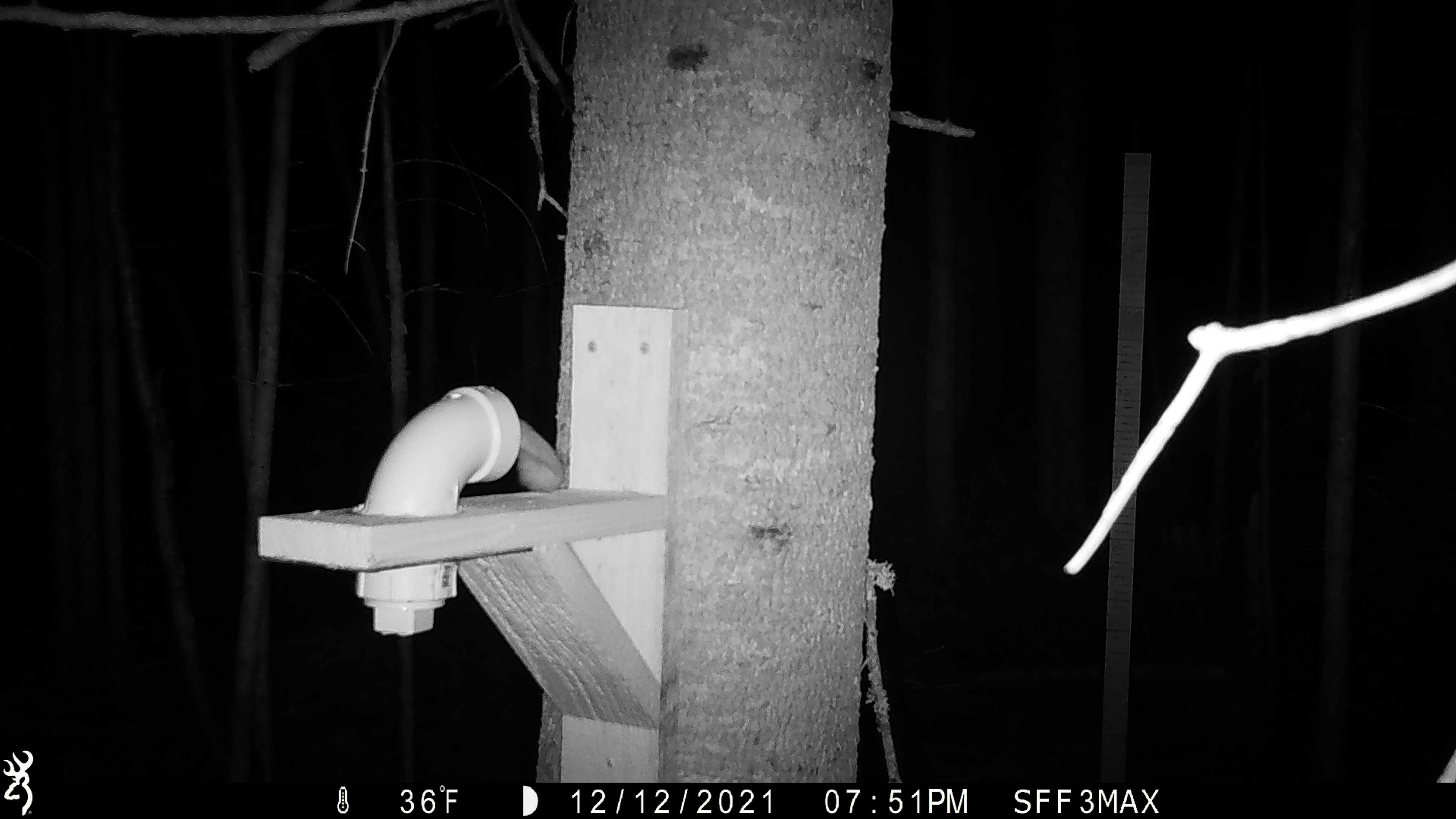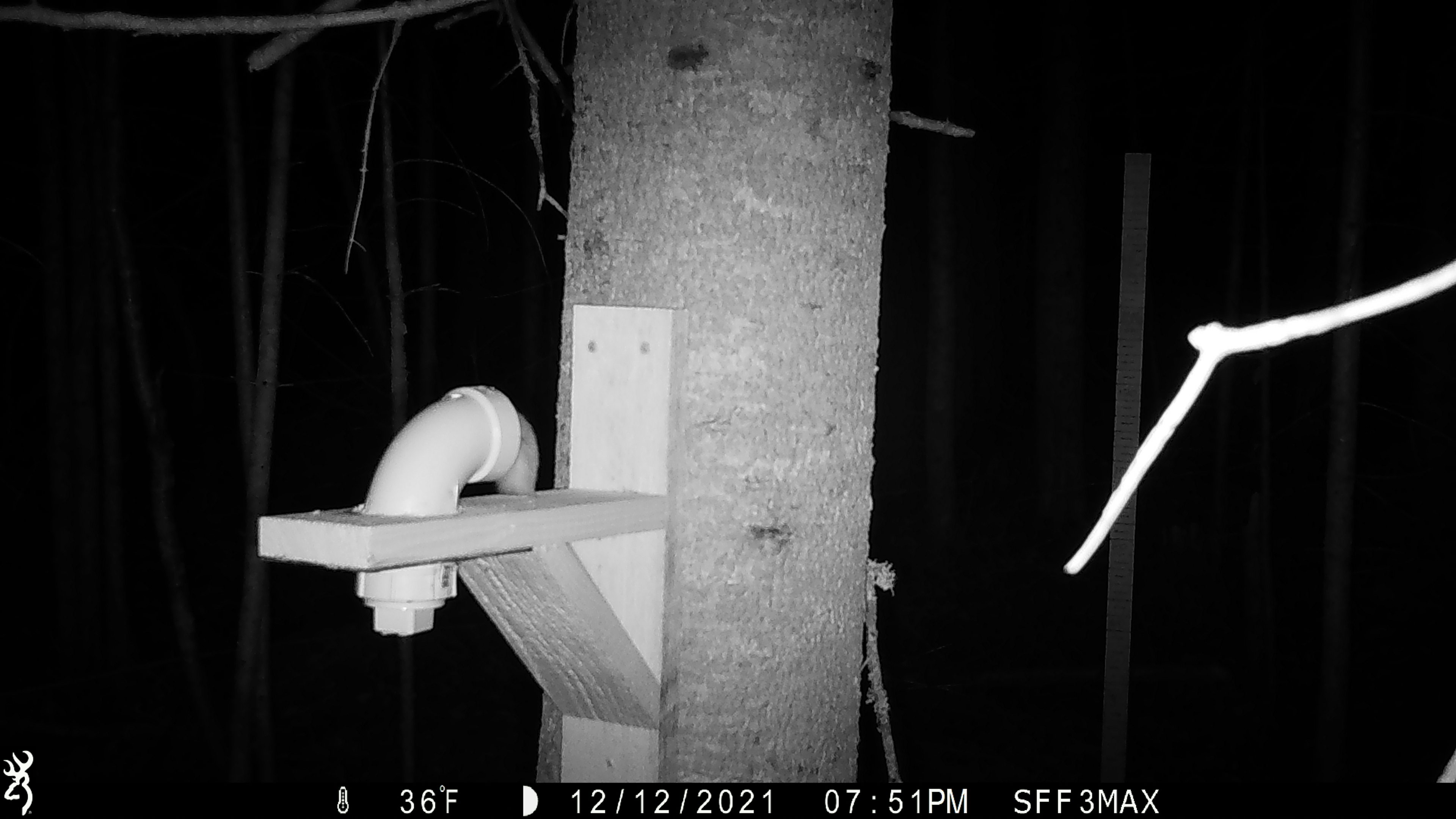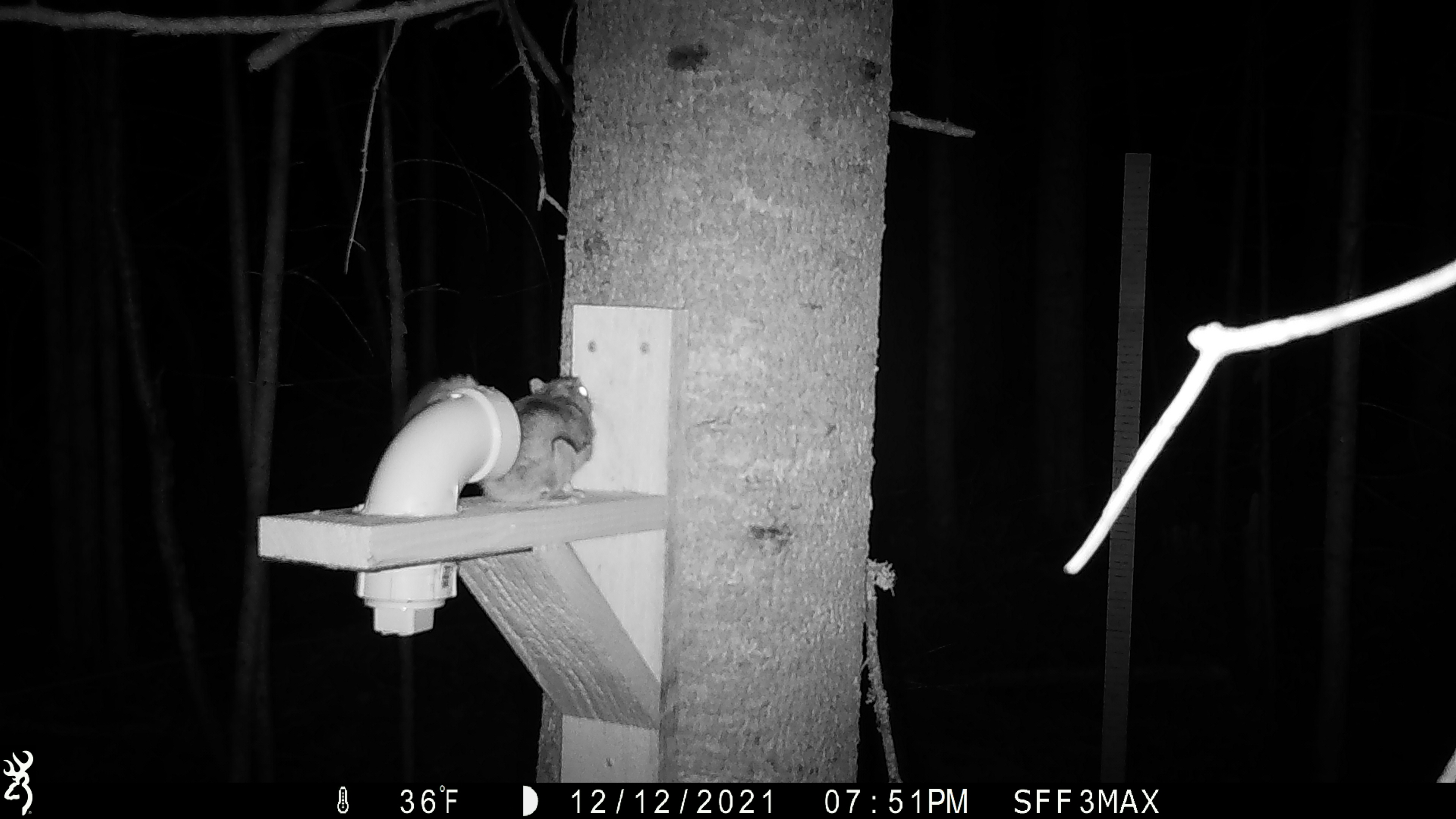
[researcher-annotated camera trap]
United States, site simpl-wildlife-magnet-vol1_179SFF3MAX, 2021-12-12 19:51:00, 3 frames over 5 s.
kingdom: Animalia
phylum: Chordata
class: Mammalia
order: Rodentia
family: Sciuridae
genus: Glaucomys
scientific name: Glaucomys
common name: flying squirrel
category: flying squirrel sp.